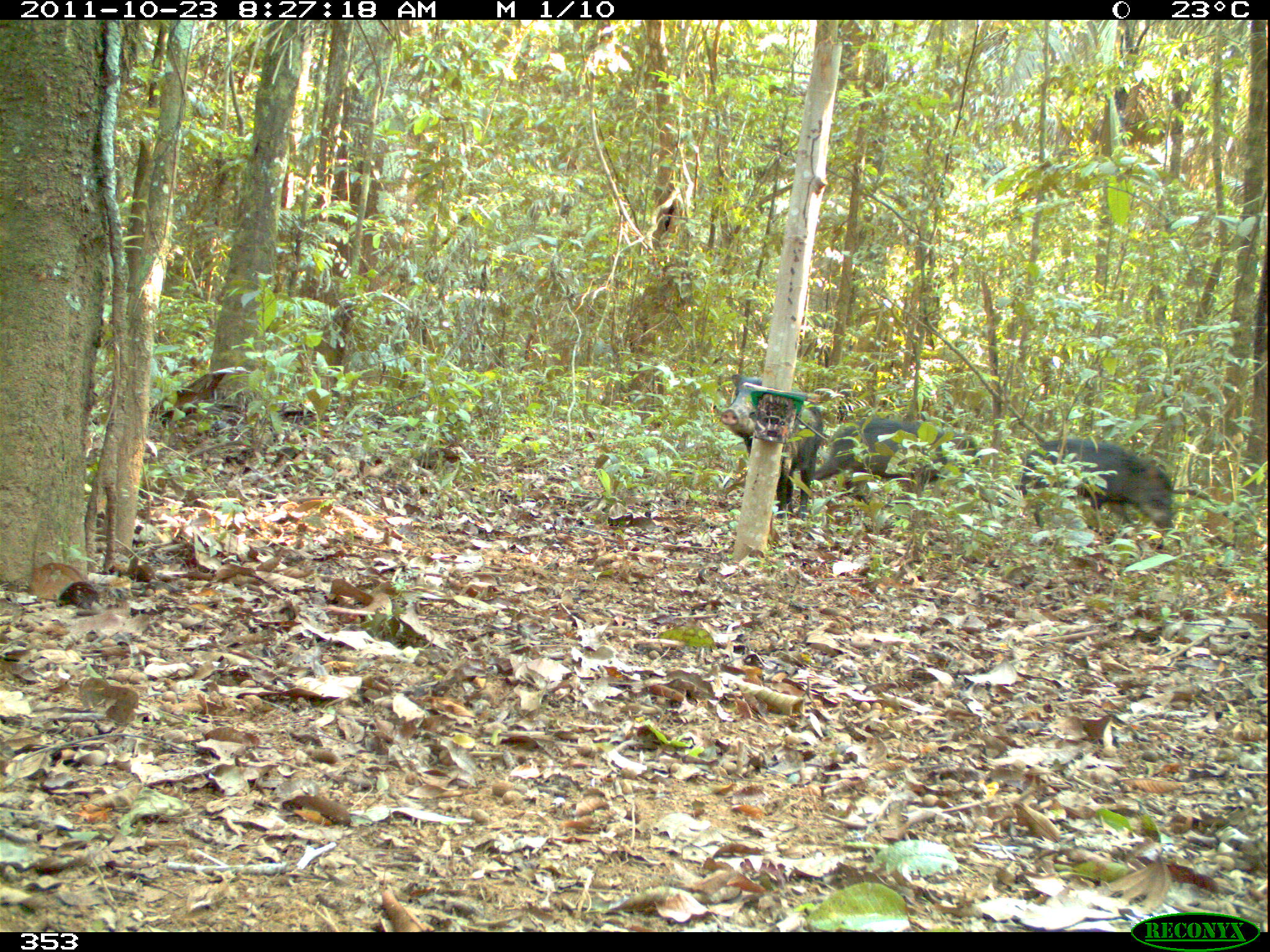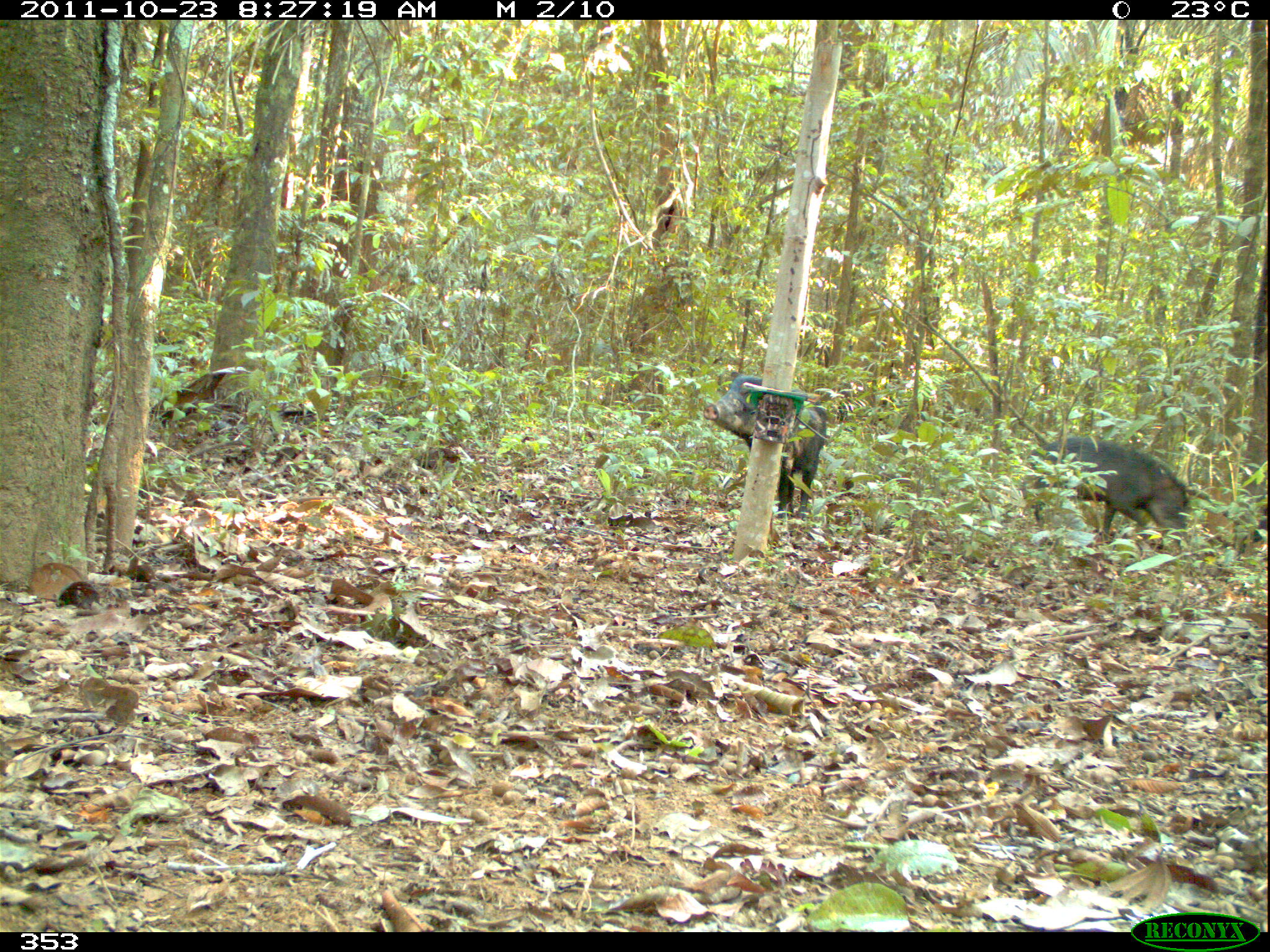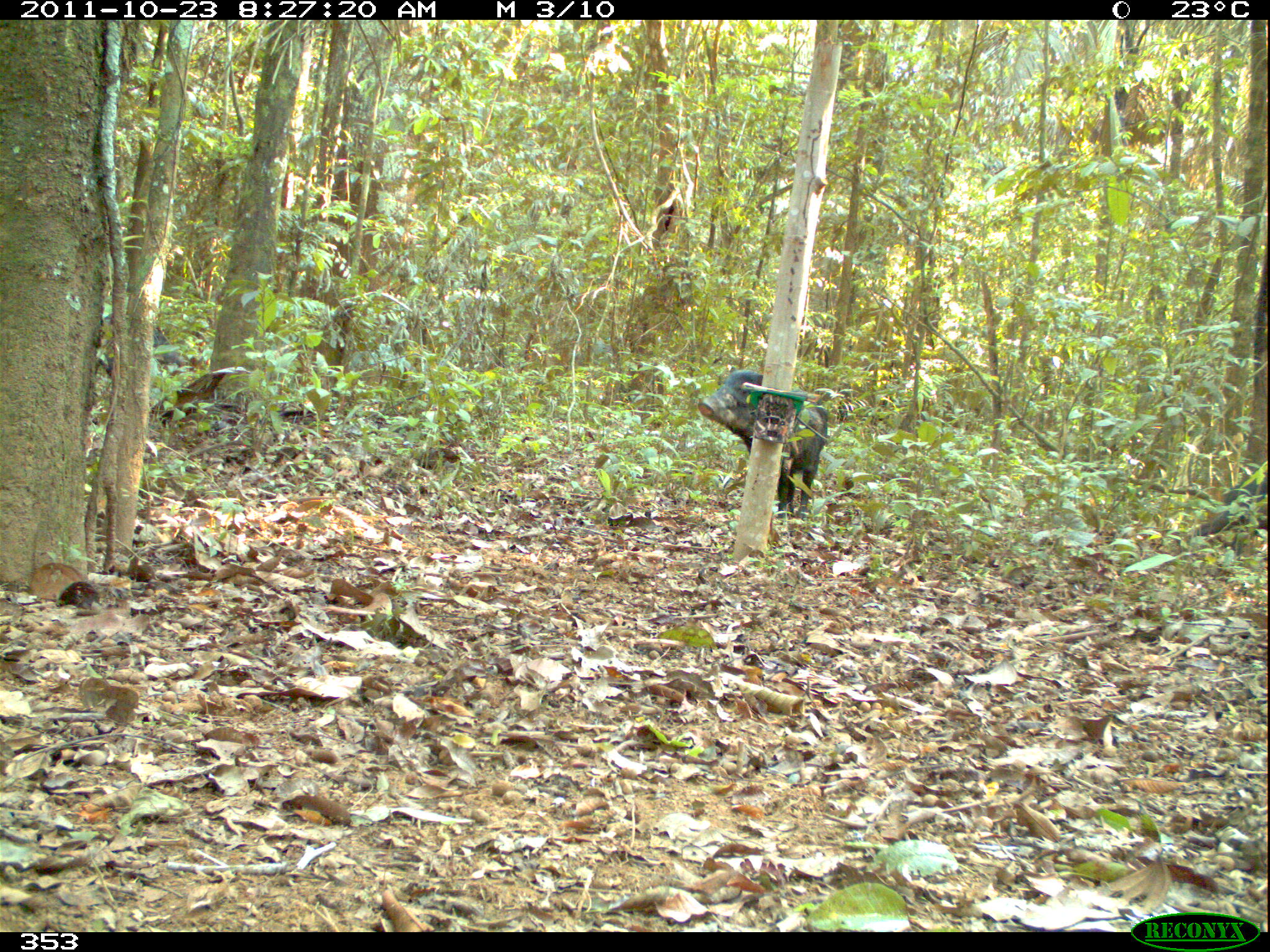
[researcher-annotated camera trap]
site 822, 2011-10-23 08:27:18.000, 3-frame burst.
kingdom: Animalia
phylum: Chordata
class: Mammalia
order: Artiodactyla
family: Tayassuidae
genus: Tayassu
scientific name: Tayassu pecari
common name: white-lipped peccary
Tayassu pecari (white-lipped peccary).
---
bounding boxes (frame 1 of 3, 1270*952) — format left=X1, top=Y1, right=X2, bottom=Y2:
tayassu pecari: left=1019, top=438, right=1175, bottom=550; left=811, top=415, right=981, bottom=516; left=719, top=372, right=824, bottom=520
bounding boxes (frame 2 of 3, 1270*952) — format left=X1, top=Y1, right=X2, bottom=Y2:
tayassu pecari: left=702, top=371, right=827, bottom=522; left=1022, top=436, right=1189, bottom=545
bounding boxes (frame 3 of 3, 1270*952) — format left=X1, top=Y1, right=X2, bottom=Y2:
tayassu pecari: left=696, top=369, right=829, bottom=521; left=1173, top=479, right=1269, bottom=553; left=97, top=312, right=184, bottom=387